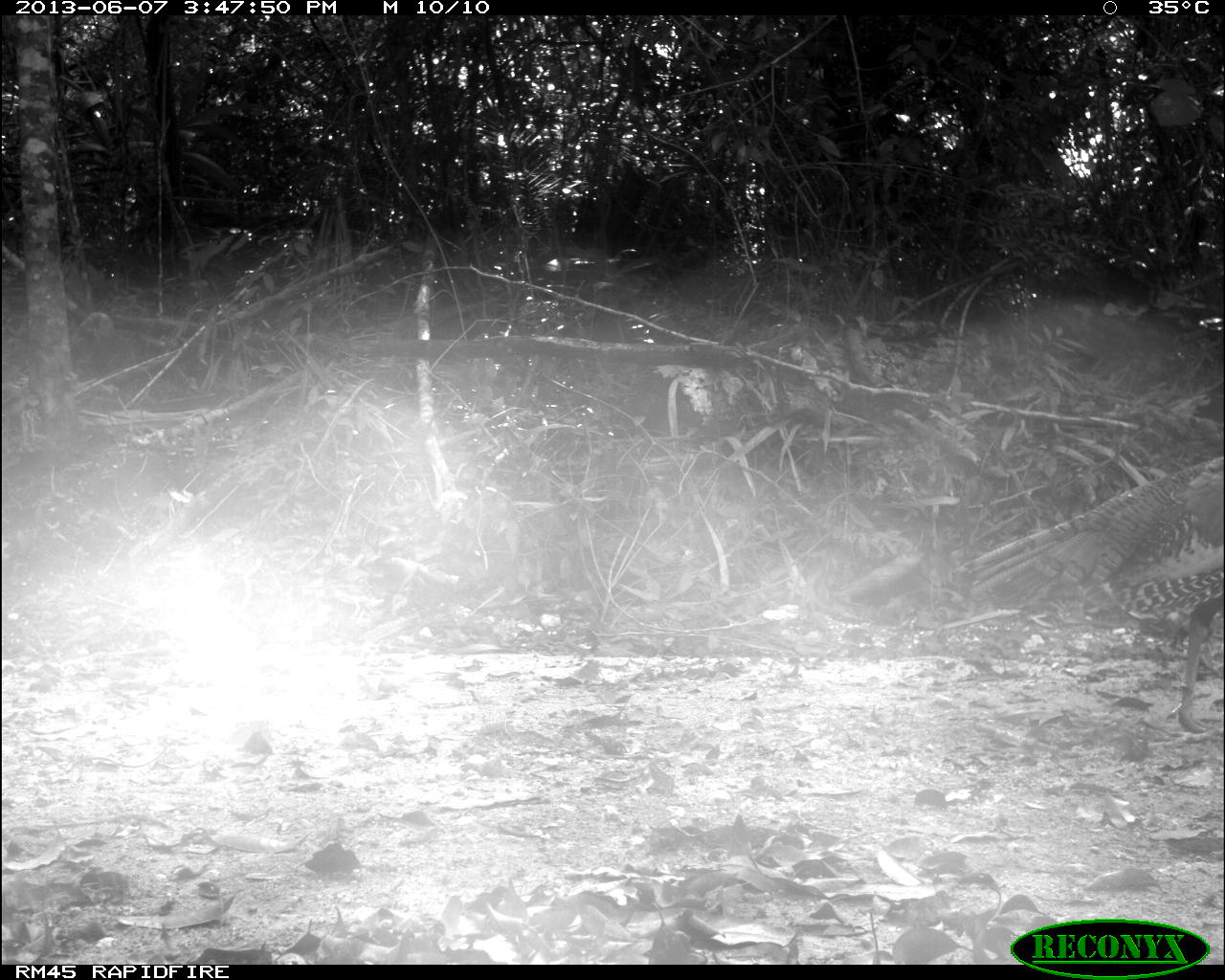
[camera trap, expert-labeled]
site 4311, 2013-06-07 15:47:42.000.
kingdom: Animalia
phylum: Chordata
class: Aves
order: Galliformes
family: Phasianidae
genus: Meleagris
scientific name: Meleagris ocellata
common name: ocellated turkey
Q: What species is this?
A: Meleagris ocellata (ocellated turkey).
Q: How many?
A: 1.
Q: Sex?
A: Male.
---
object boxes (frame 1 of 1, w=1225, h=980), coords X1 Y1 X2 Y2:
meleagris ocellata: 963 454 1223 734